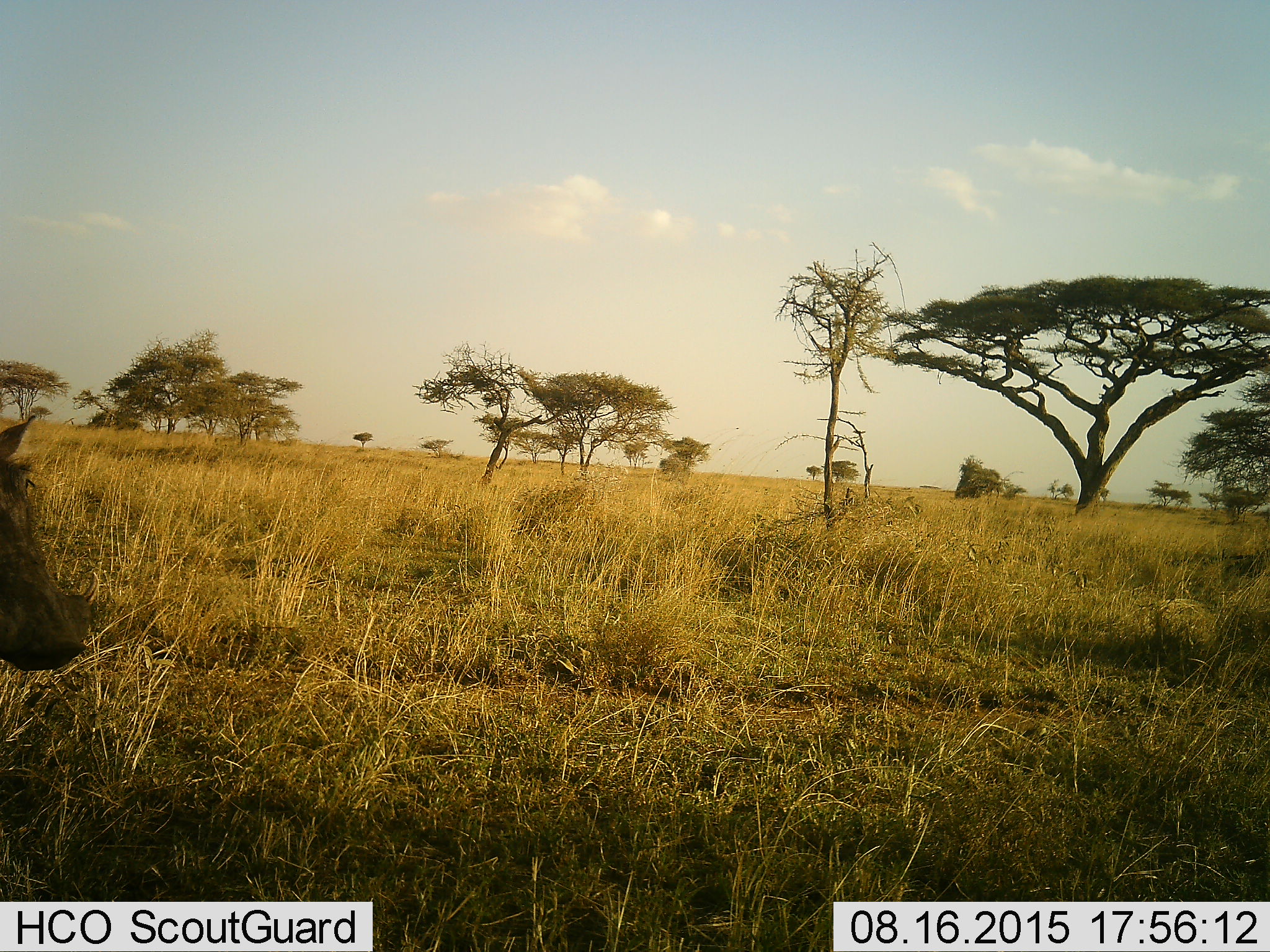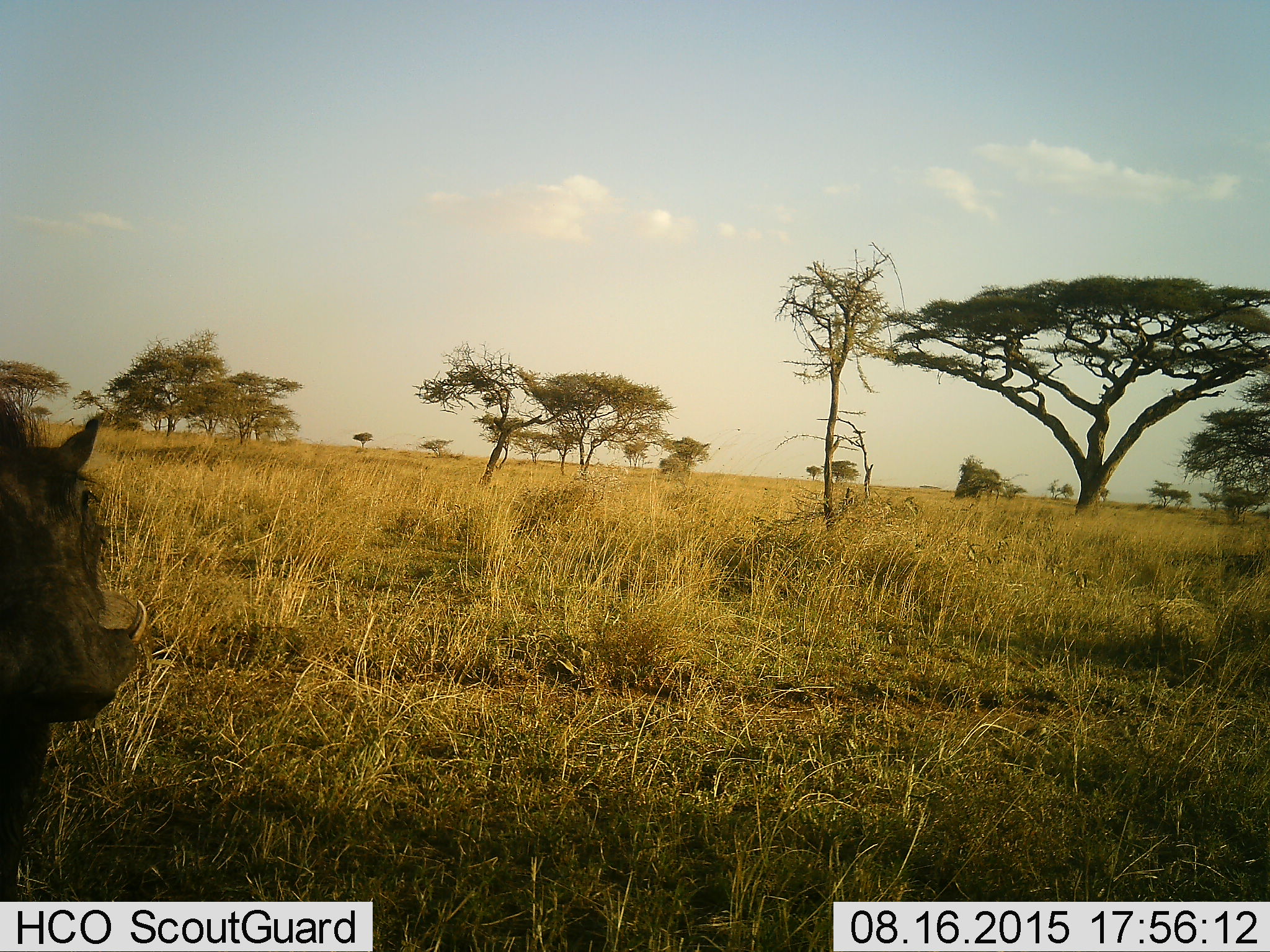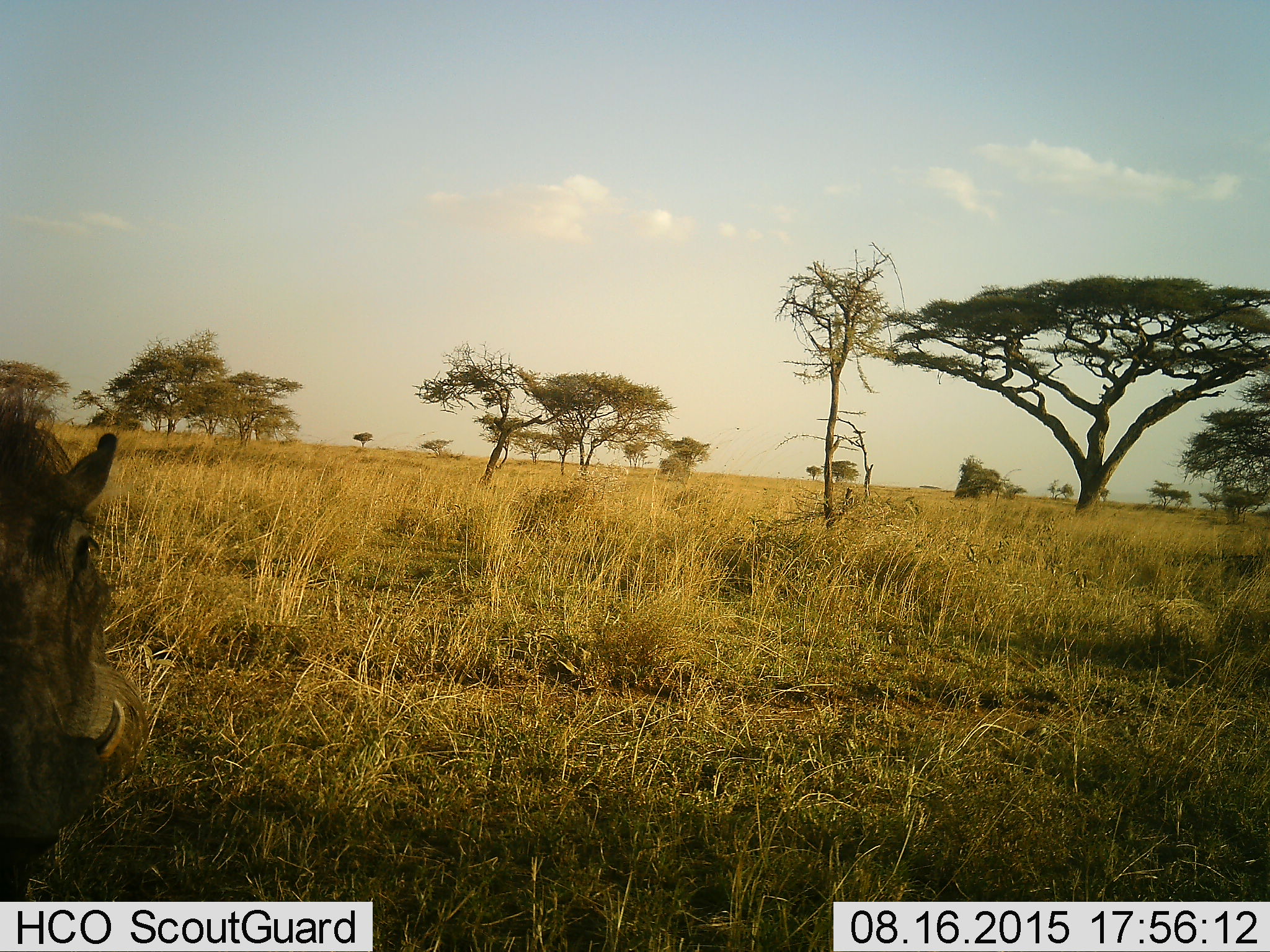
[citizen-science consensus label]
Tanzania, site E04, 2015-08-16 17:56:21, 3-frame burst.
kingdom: Animalia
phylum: Chordata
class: Mammalia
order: Artiodactyla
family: Suidae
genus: Phacochoerus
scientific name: Phacochoerus africanus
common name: warthog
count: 1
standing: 15%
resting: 0%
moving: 92%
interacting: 0%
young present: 0%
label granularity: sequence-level